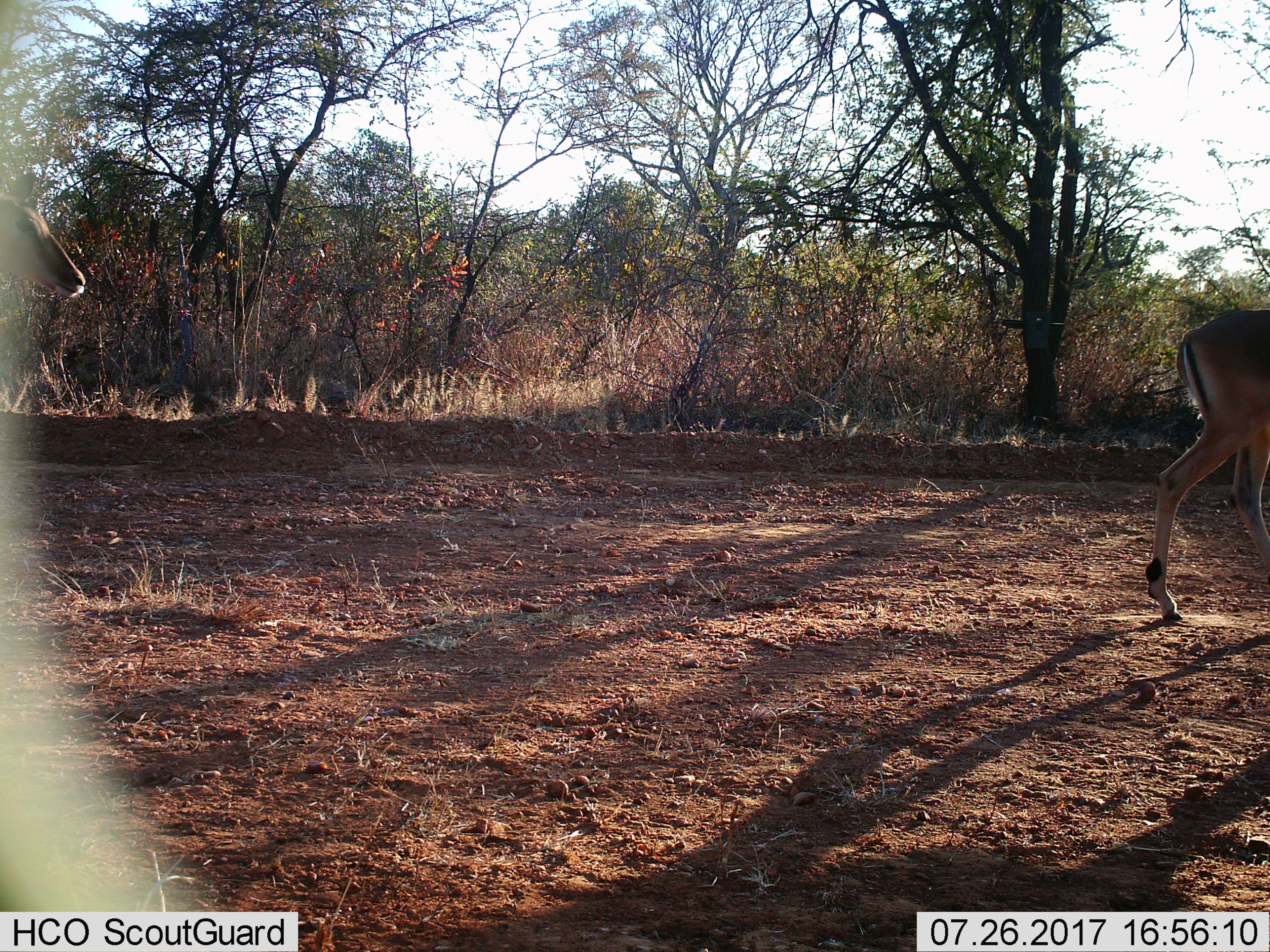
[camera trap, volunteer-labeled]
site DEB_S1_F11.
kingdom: Animalia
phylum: Chordata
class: Mammalia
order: Artiodactyla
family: Bovidae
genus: Aepyceros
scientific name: Aepyceros melampus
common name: impala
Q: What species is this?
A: Impala (Aepyceros melampus).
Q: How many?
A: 2.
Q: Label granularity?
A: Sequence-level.